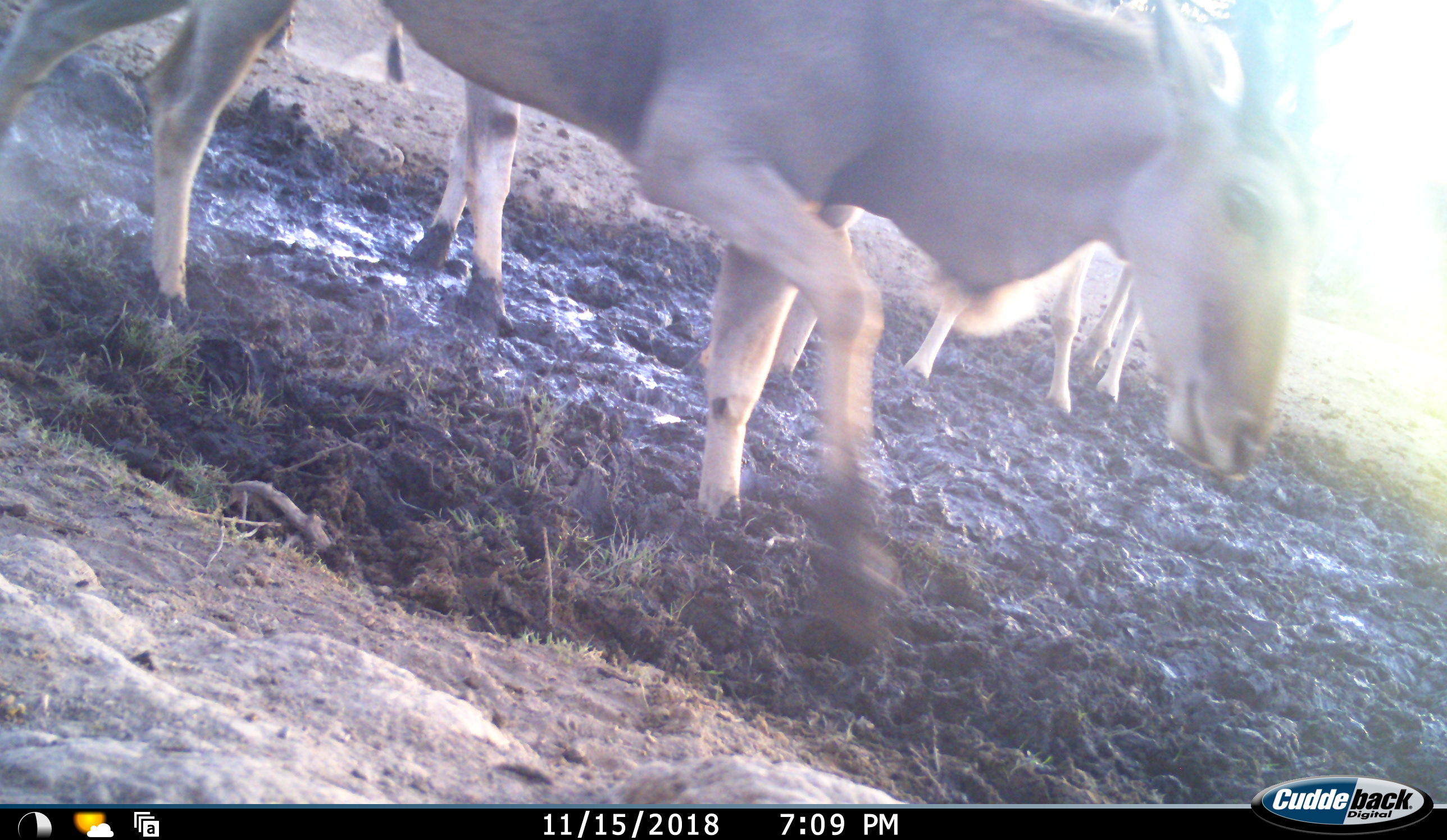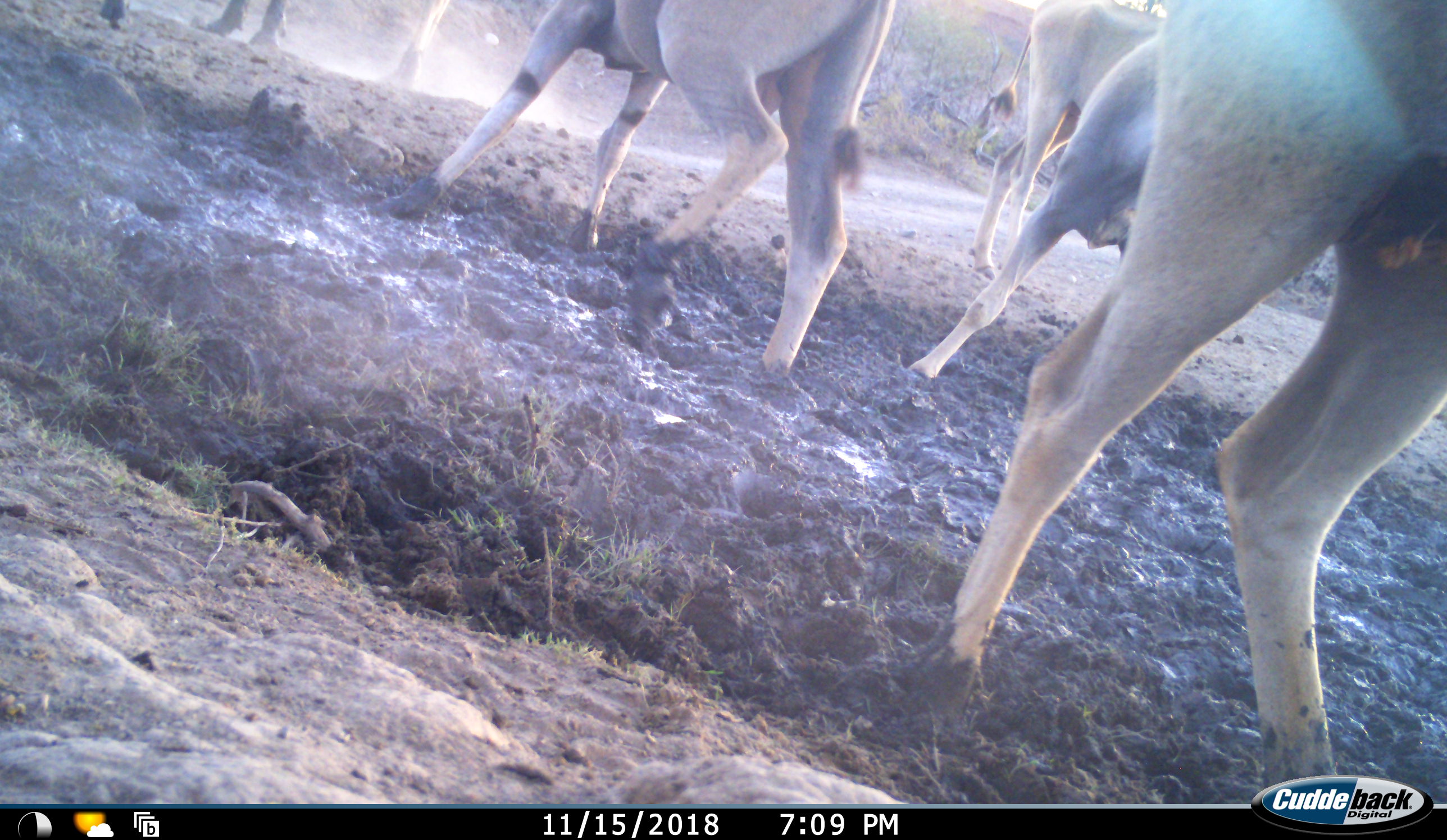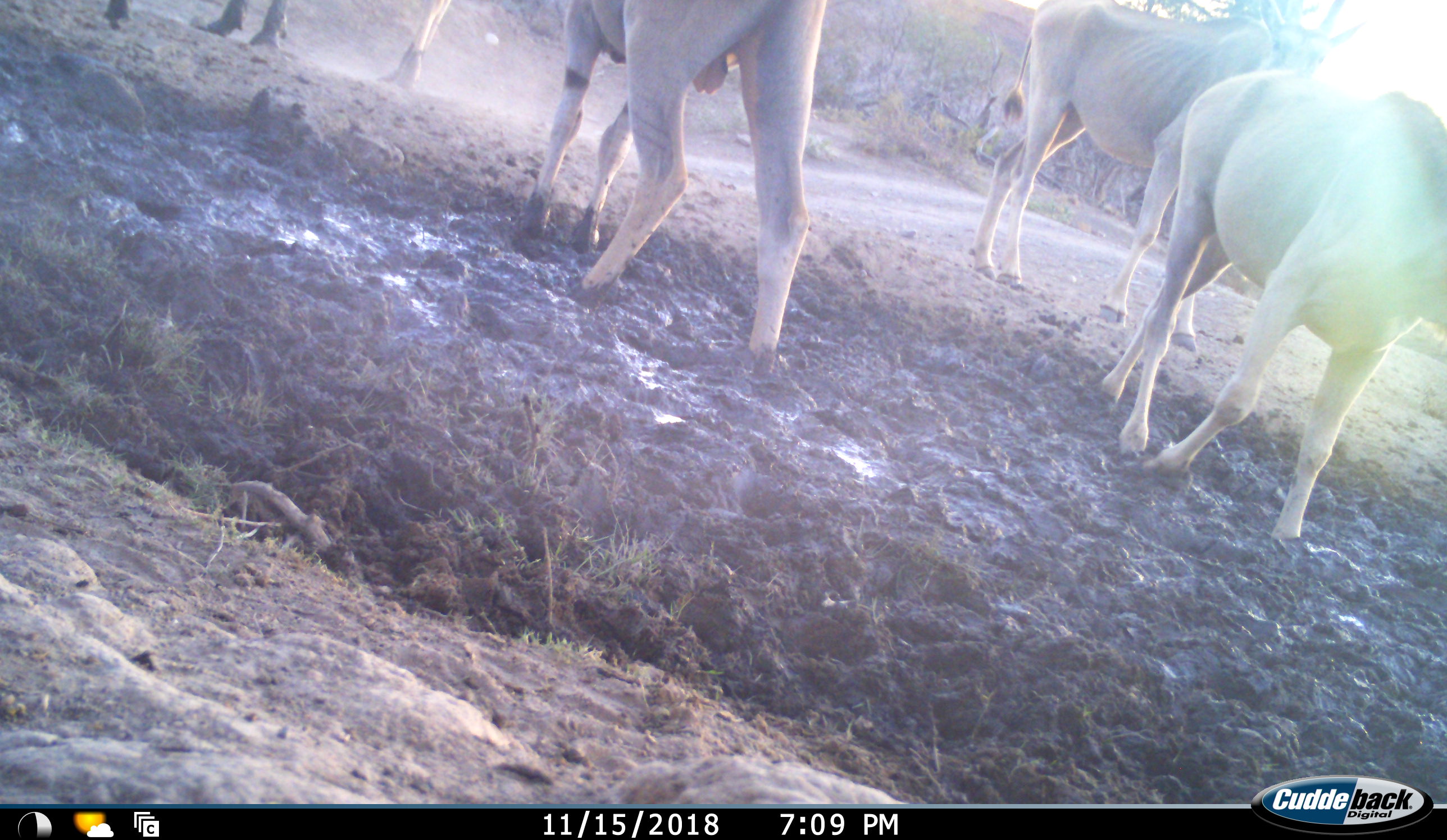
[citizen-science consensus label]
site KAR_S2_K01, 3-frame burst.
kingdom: Animalia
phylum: Chordata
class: Mammalia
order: Artiodactyla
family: Bovidae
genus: Tragelaphus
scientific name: Tragelaphus oryx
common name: eland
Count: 5.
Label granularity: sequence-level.